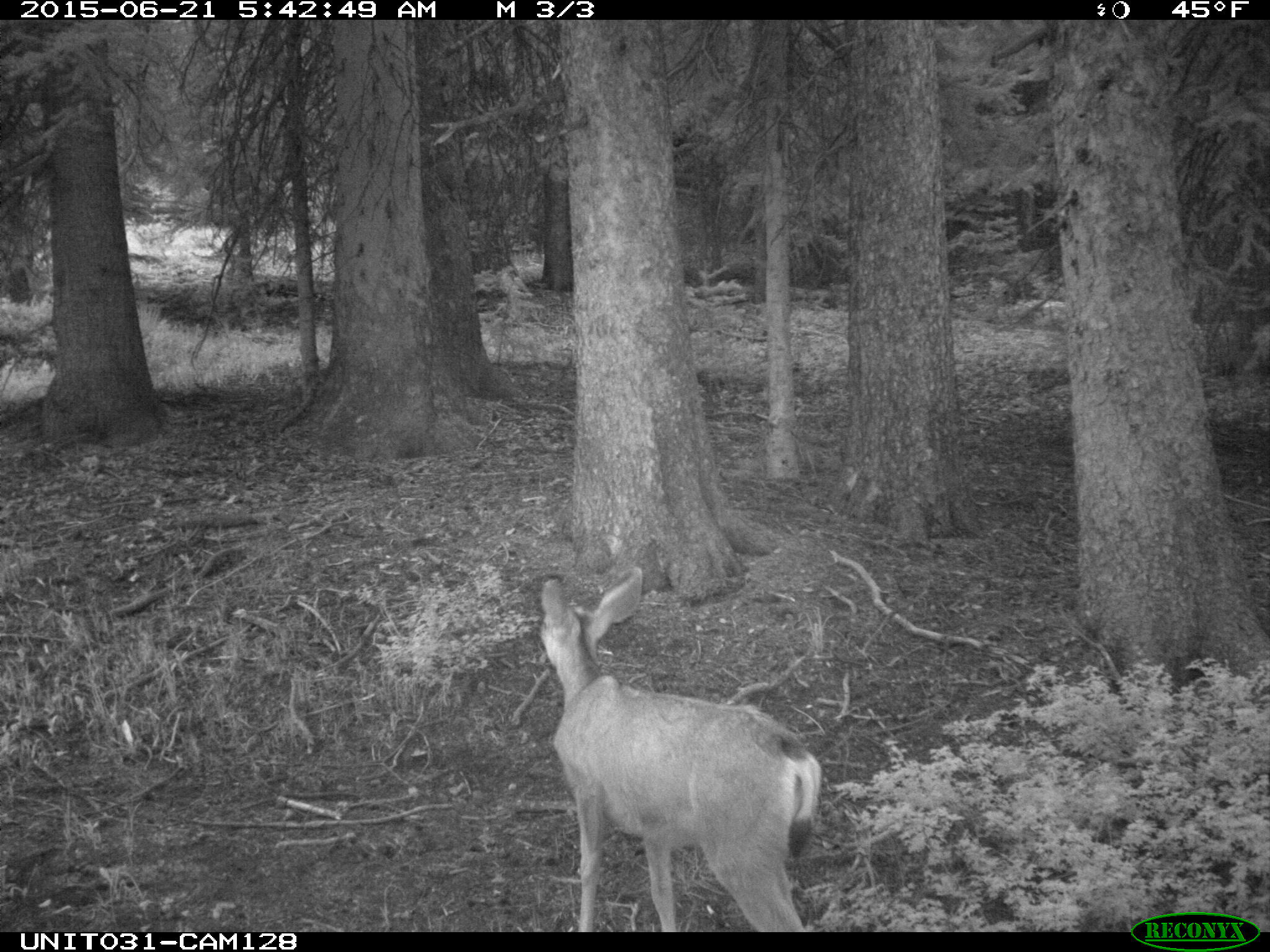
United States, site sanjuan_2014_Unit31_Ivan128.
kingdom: Animalia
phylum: Chordata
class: Mammalia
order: Artiodactyla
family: Cervidae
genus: Odocoileus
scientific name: Odocoileus hemionus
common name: mule deer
Odocoileus hemionus (mule deer).